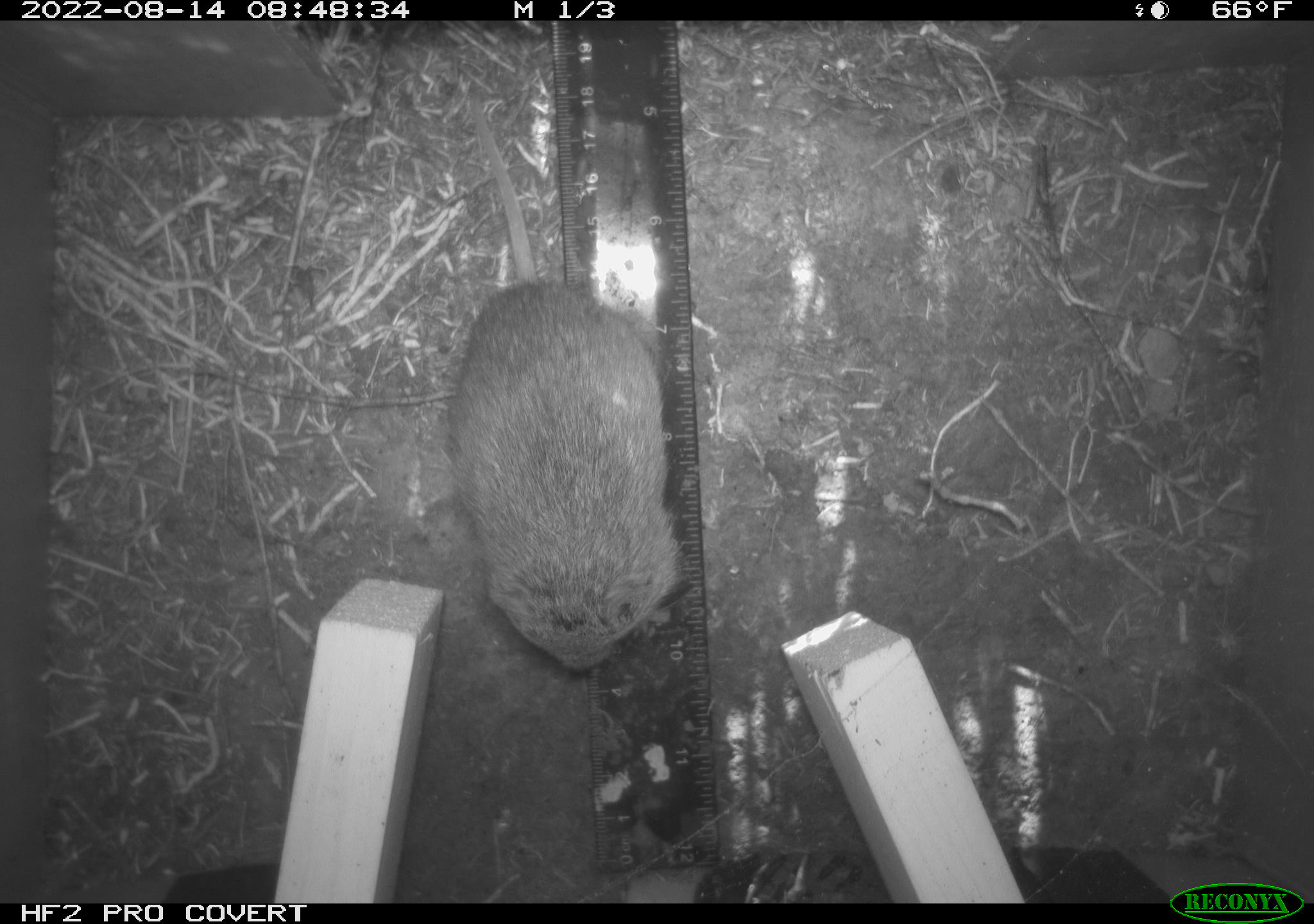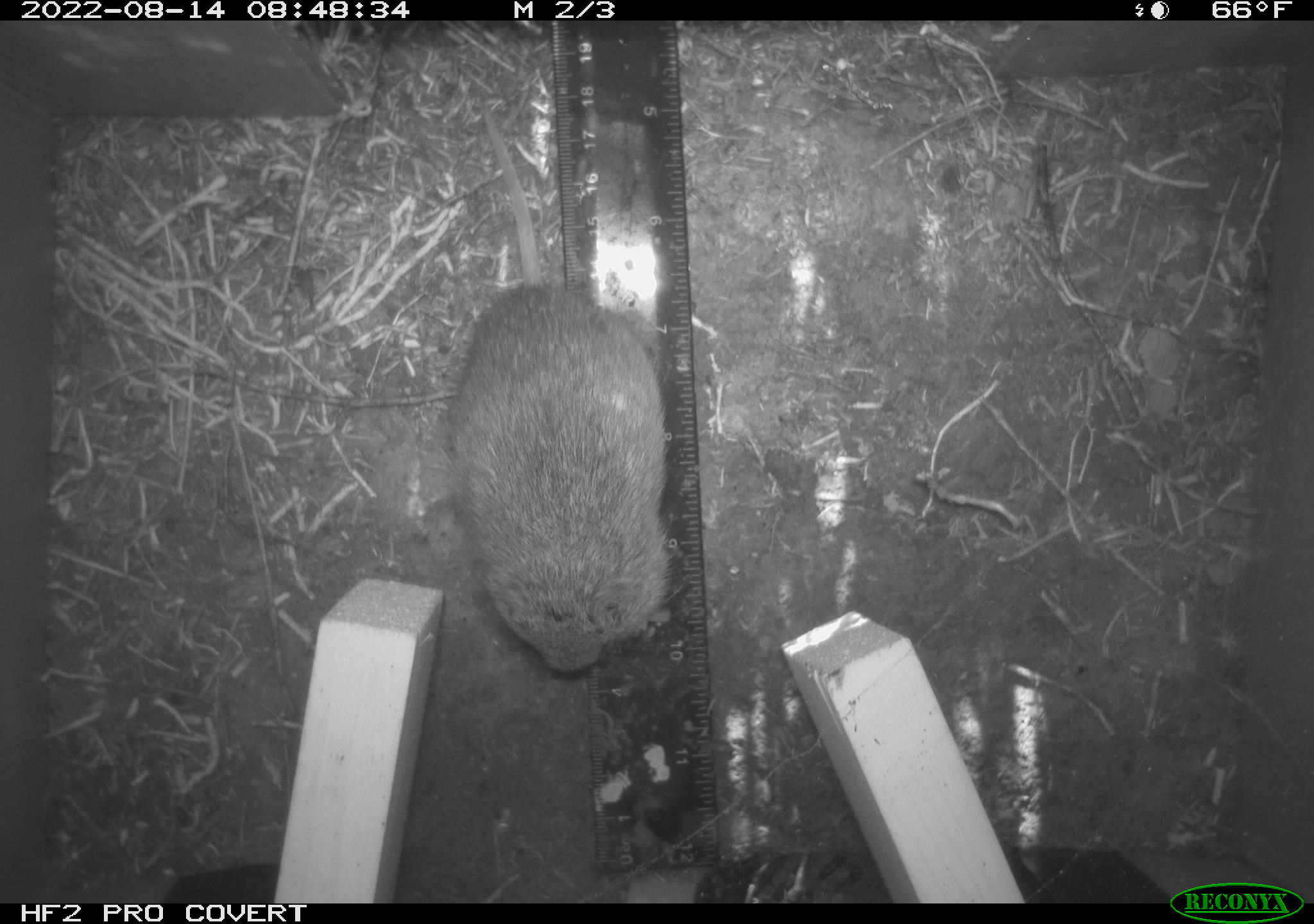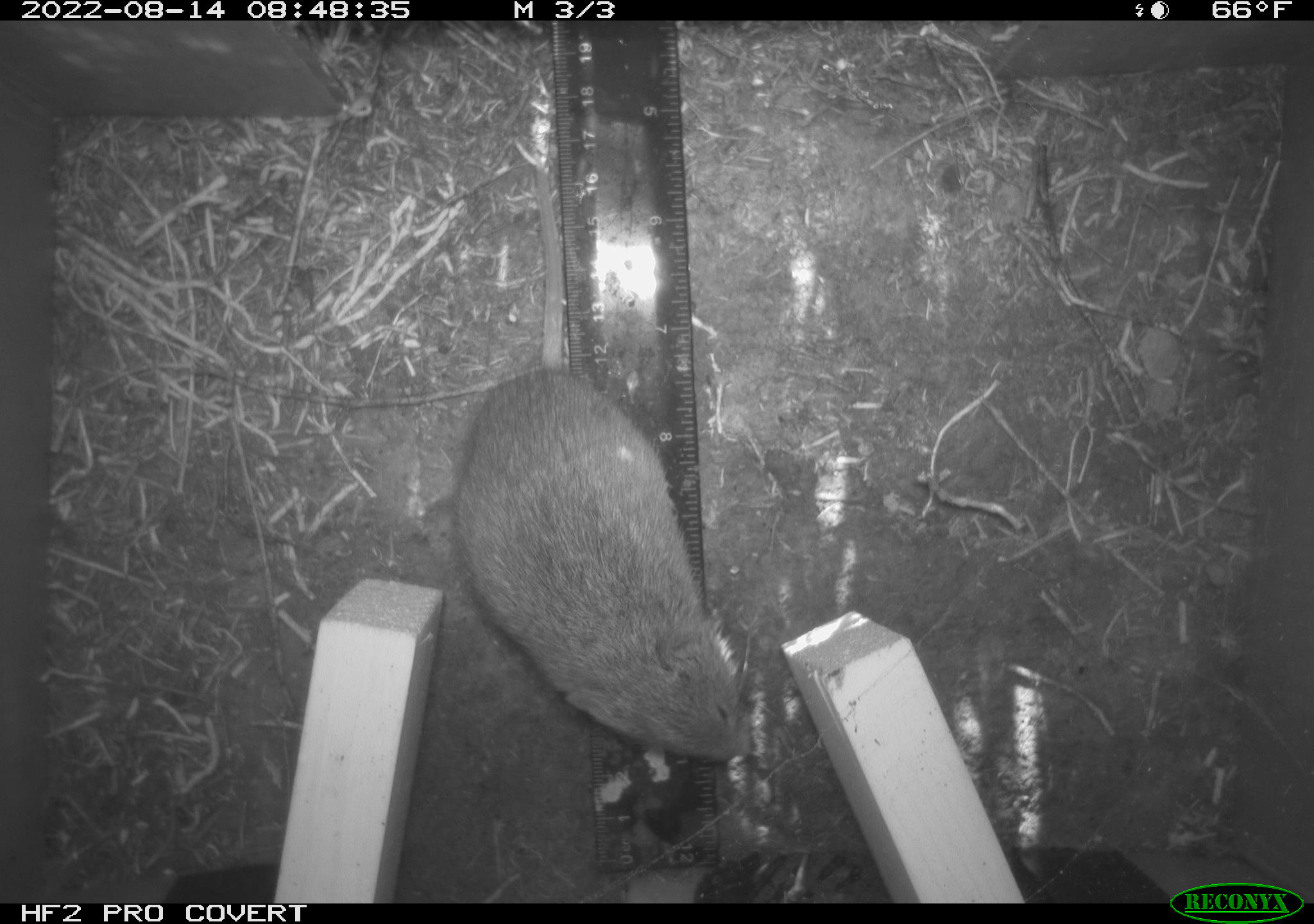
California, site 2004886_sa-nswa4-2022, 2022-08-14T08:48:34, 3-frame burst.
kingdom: Animalia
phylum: Chordata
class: Mammalia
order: Rodentia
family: Cricetidae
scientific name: Cricetidae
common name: hamsters, voles, lemmings, and allies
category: cricetidae family